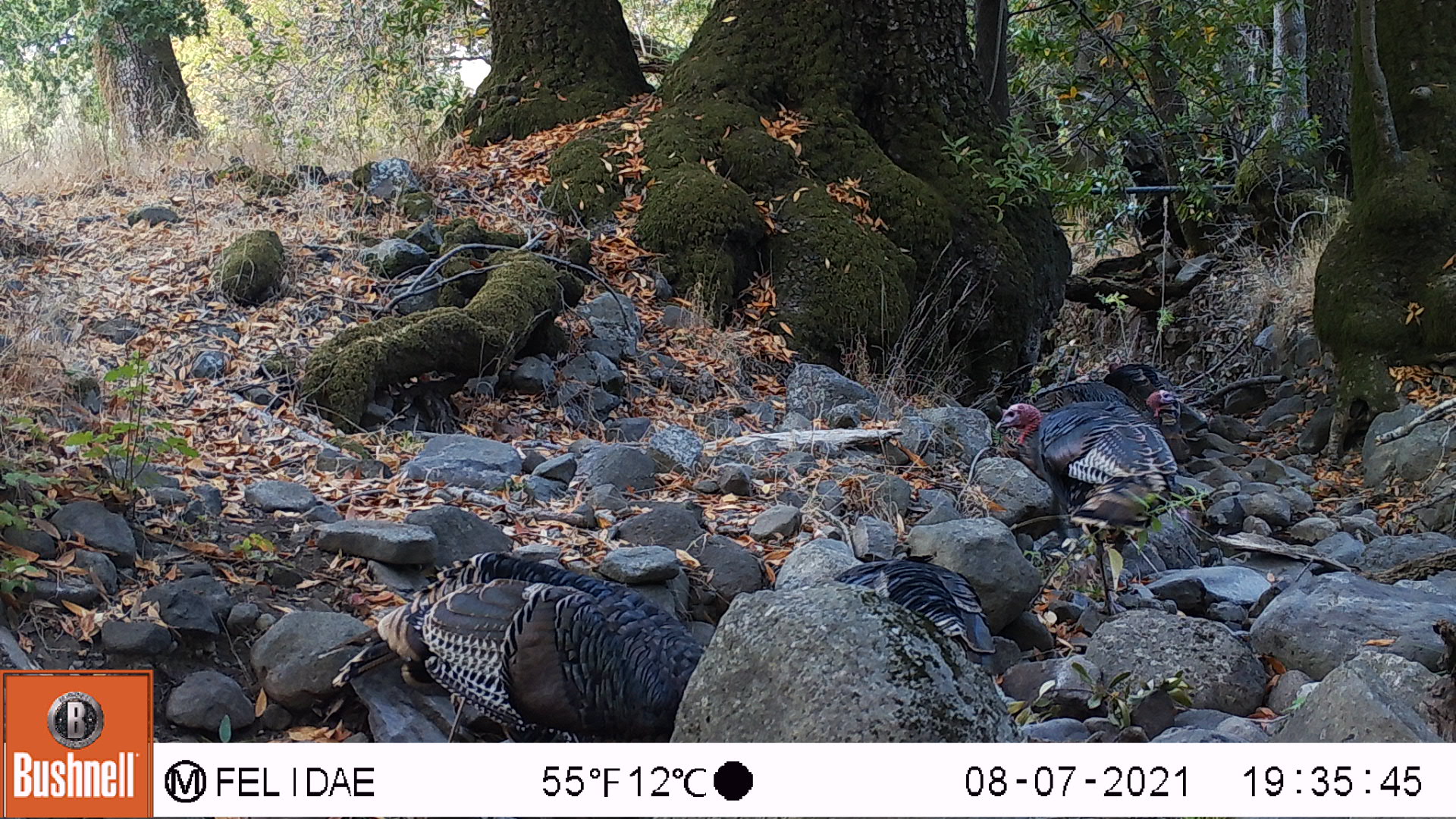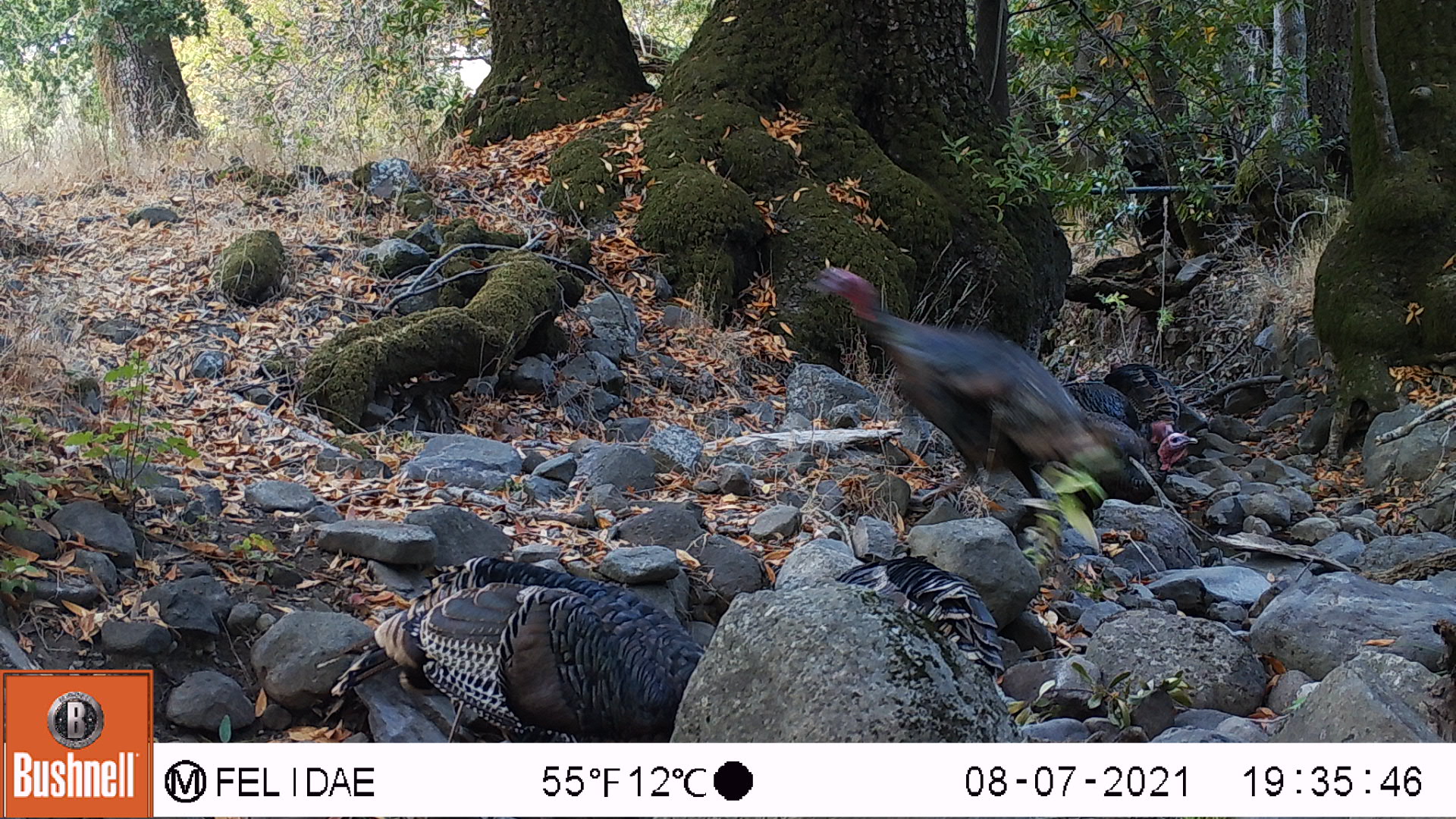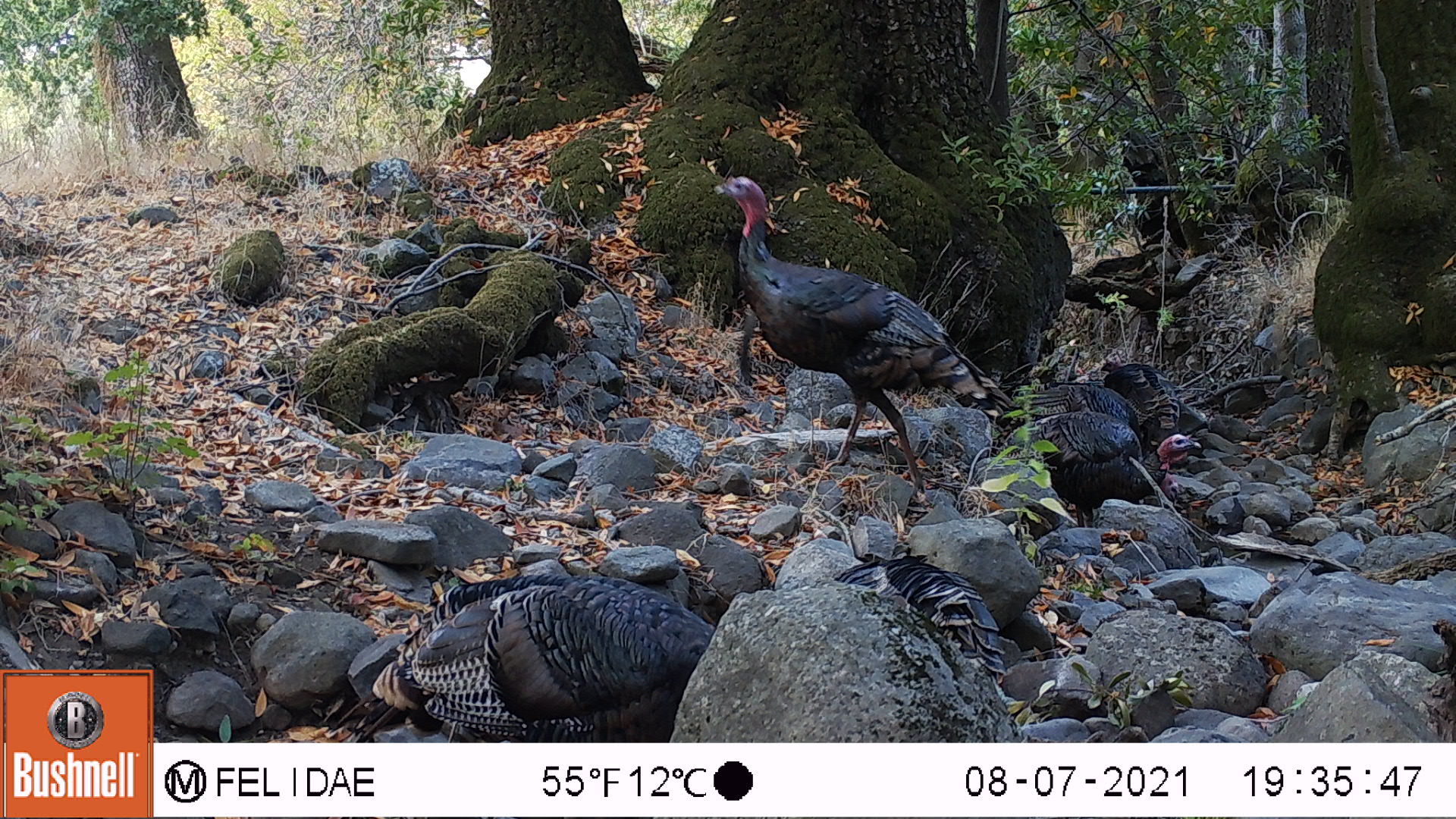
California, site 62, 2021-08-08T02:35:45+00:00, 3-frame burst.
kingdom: Animalia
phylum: Chordata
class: Aves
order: Galliformes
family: Phasianidae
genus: Meleagris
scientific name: Meleagris gallopavo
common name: turkey